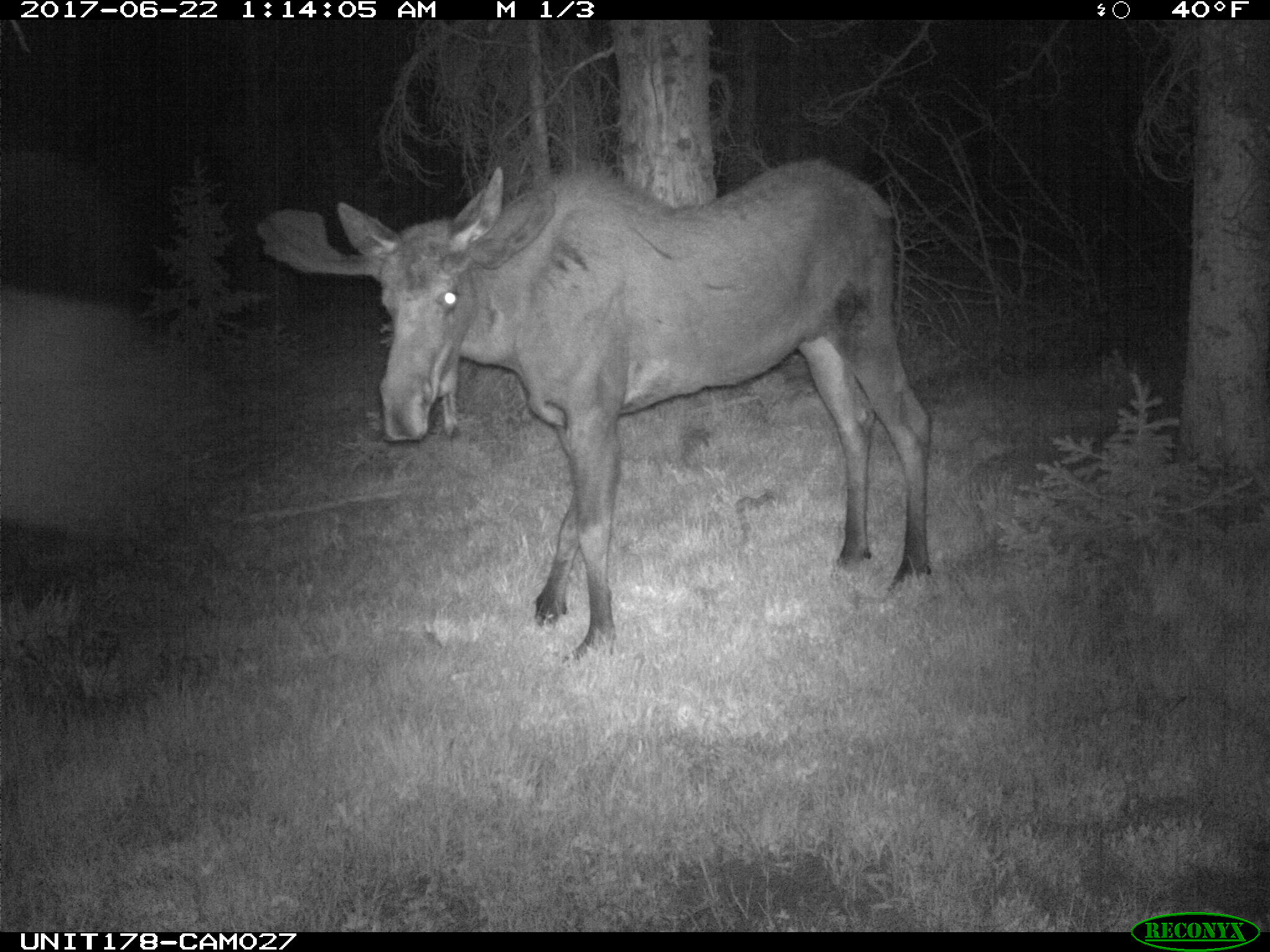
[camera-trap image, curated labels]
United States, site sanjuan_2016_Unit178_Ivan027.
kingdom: Animalia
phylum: Chordata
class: Mammalia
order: Artiodactyla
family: Cervidae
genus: Alces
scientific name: Alces alces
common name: moose